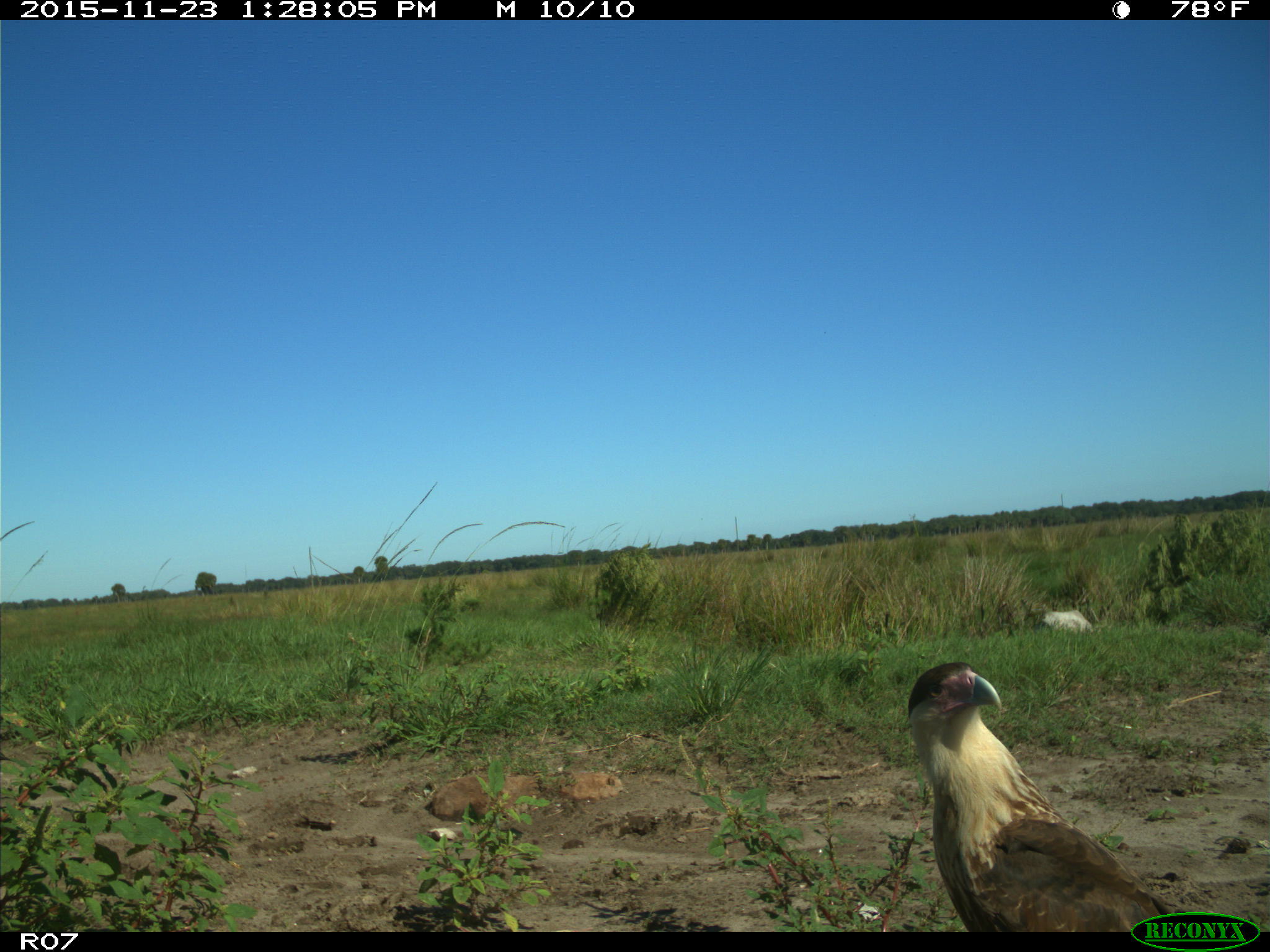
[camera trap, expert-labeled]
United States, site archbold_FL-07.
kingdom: Animalia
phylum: Chordata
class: Aves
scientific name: Aves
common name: birds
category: unidentified bird